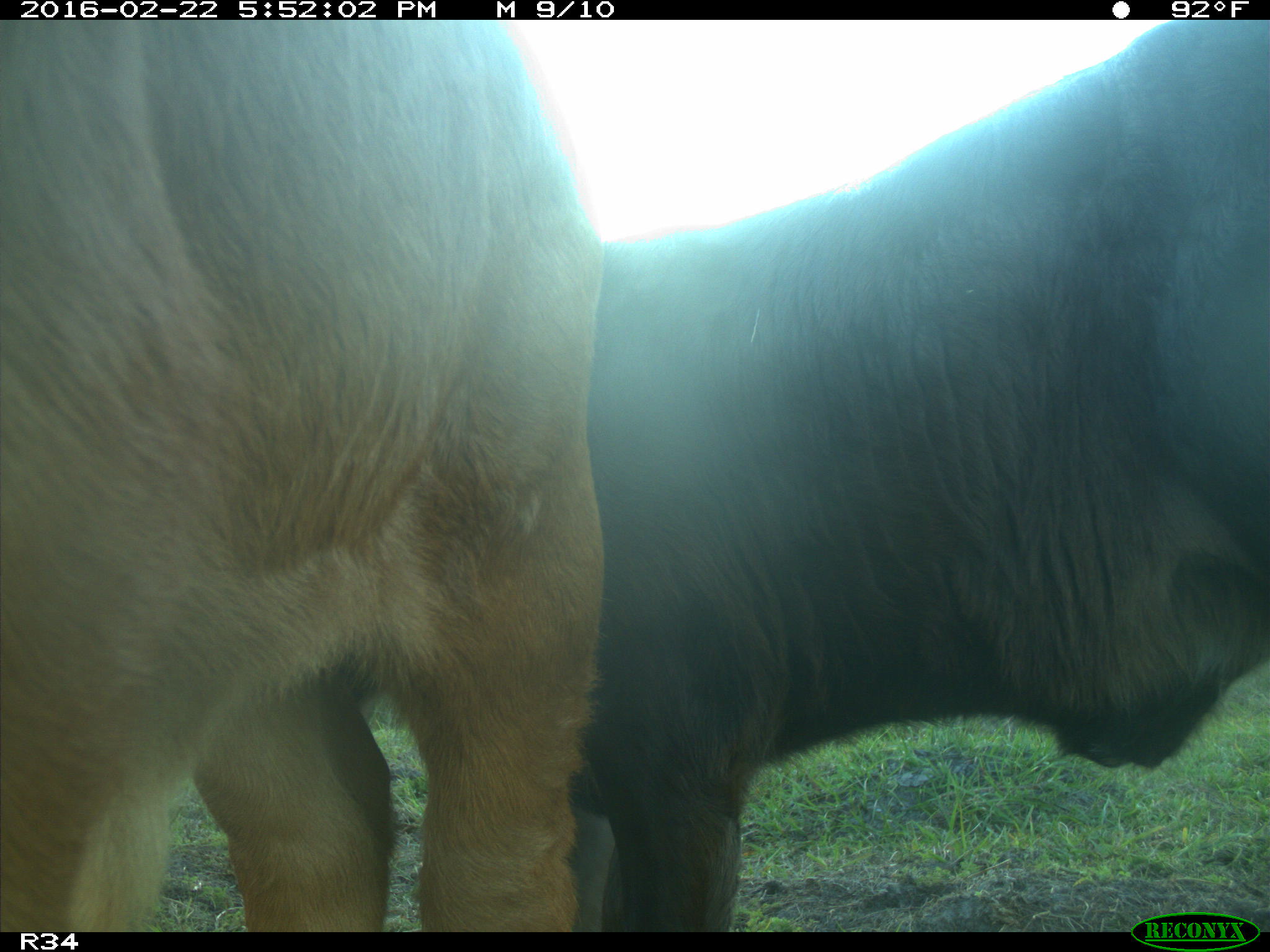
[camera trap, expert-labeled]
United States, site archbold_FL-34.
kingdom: Animalia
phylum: Chordata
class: Mammalia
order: Artiodactyla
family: Bovidae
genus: Bos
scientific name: Bos taurus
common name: domestic cow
Bos taurus (domestic cow).